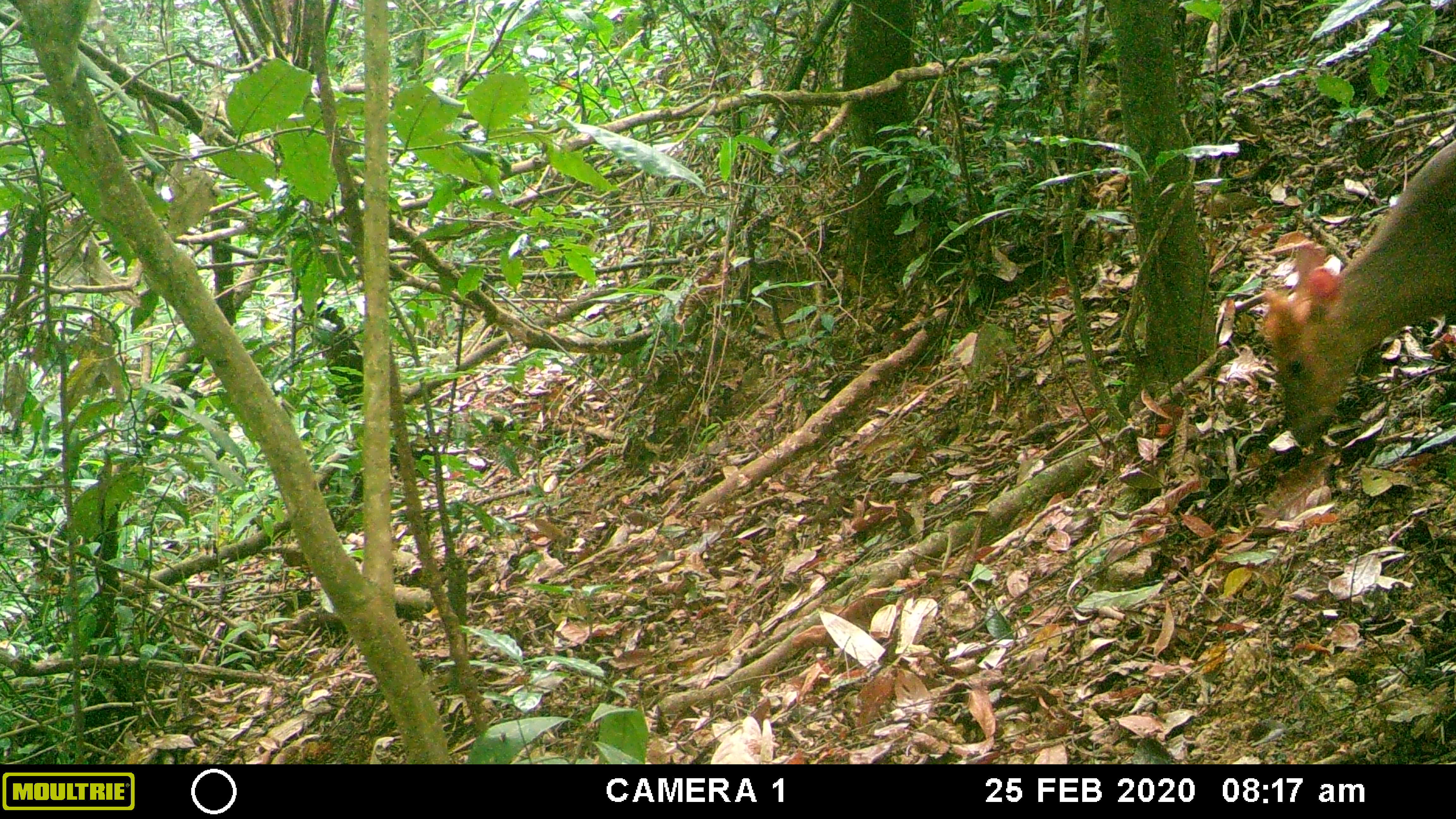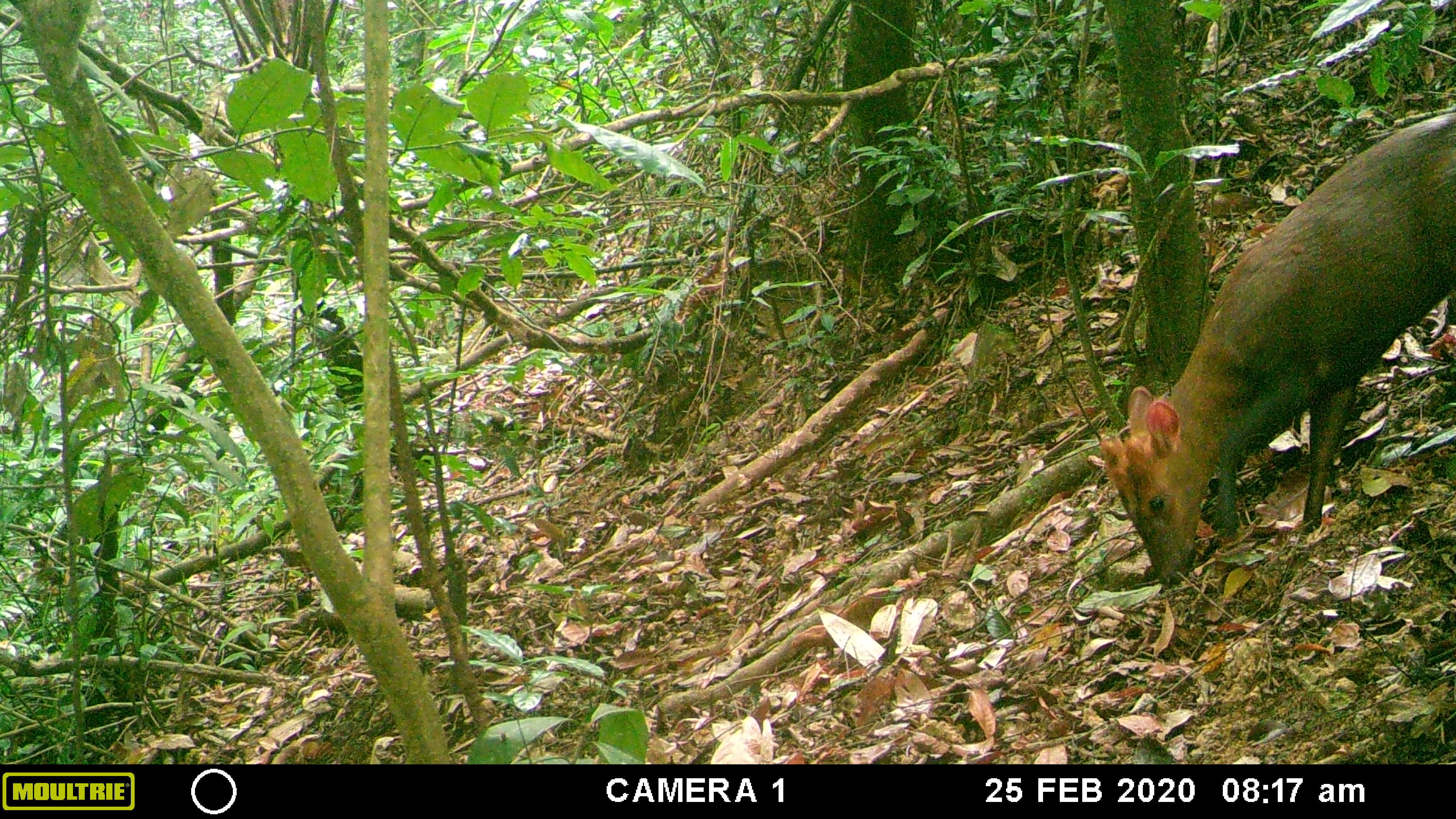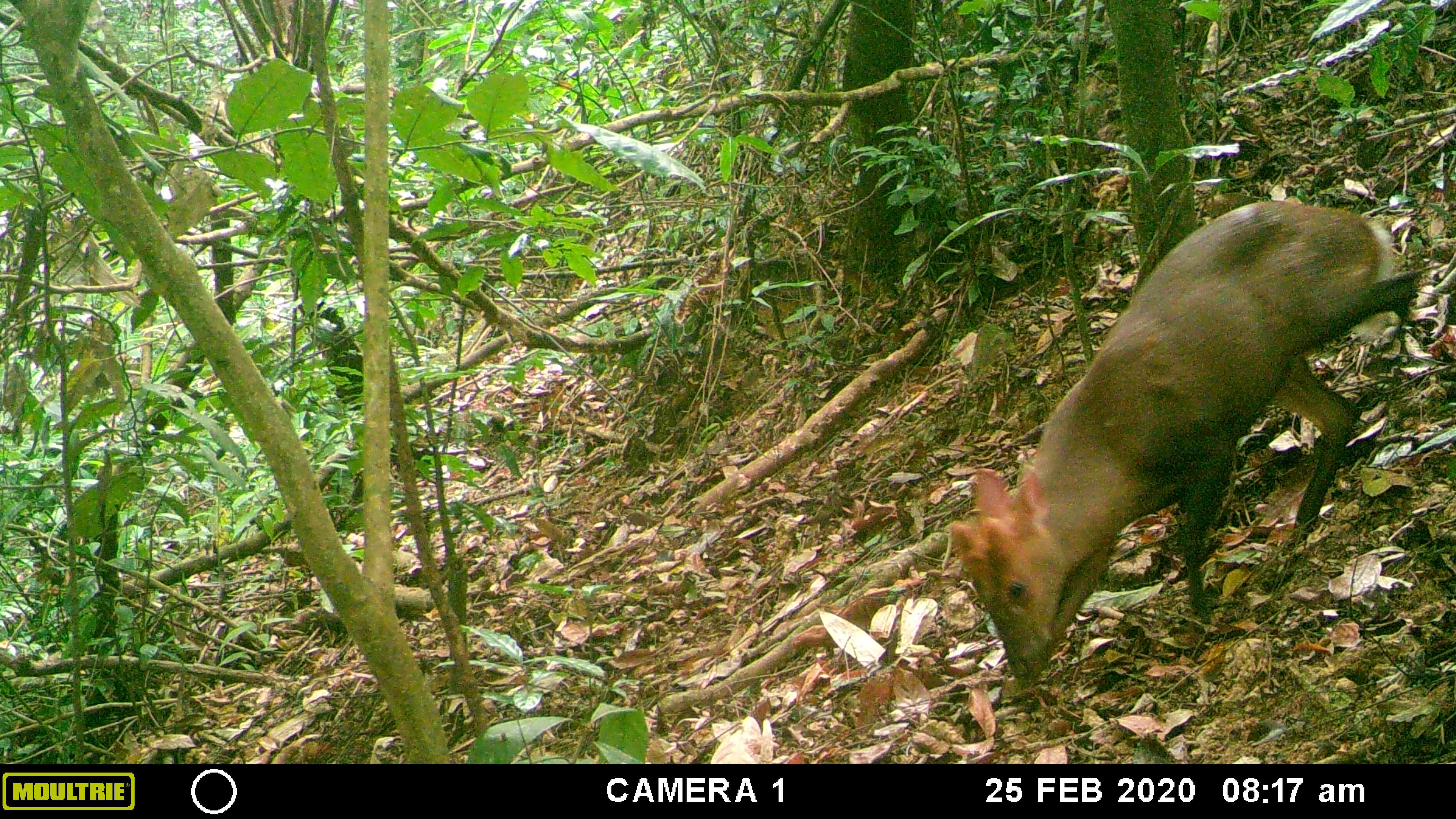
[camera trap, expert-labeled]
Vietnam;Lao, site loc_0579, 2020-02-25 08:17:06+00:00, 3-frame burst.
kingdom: Animalia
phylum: Chordata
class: Mammalia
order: Artiodactyla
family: Cervidae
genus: Muntiacus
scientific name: Muntiacus rooseveltorum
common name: roosevelt's muntjac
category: roosevelts muntjac group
Roosevelts muntjac group (roosevelt's muntjac) (Muntiacus rooseveltorum). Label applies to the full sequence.